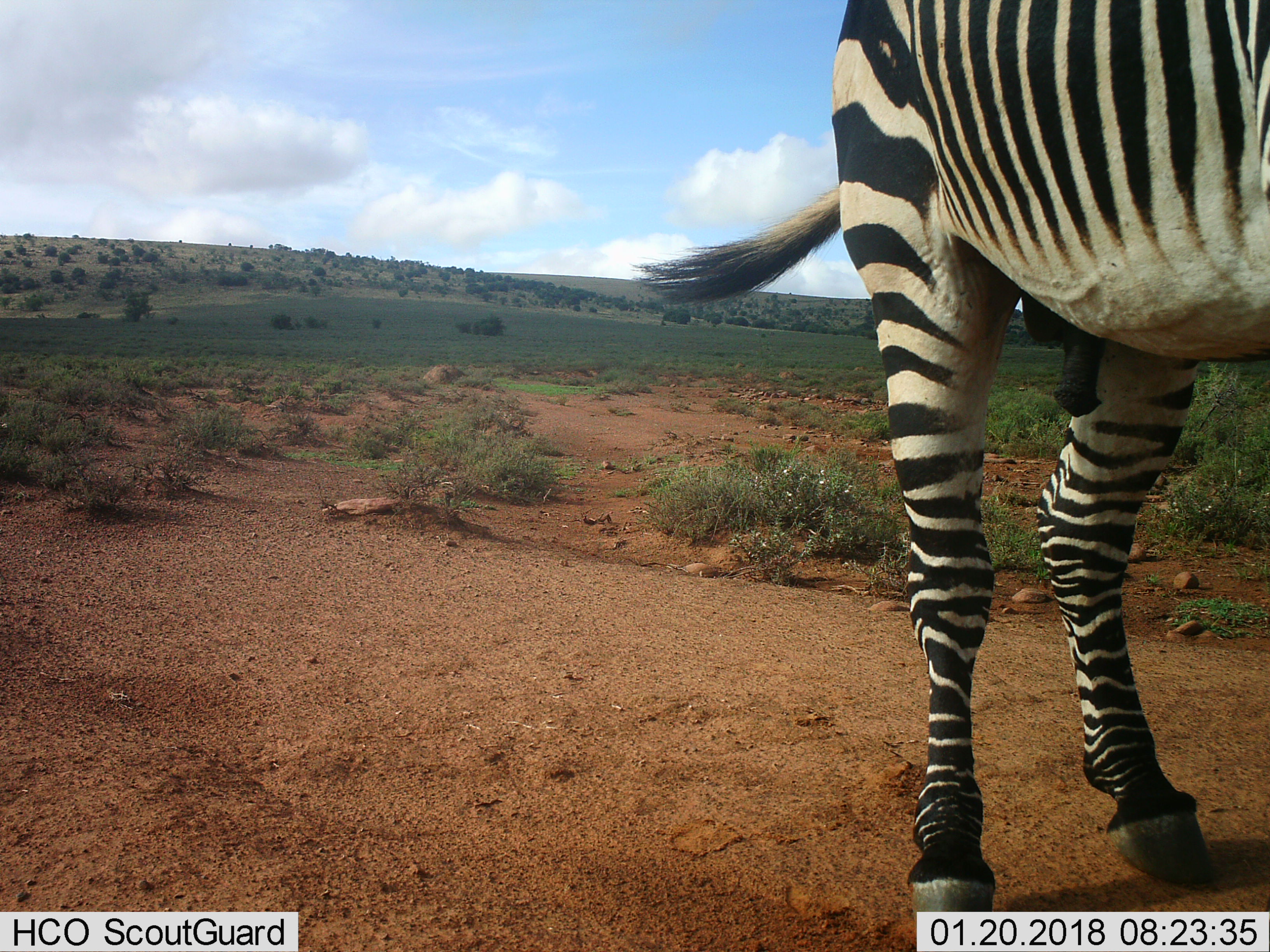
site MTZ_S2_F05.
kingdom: Animalia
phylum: Chordata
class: Mammalia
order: Perissodactyla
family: Equidae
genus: Equus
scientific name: Equus zebra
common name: mountain zebra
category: zebramountain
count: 1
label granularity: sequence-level